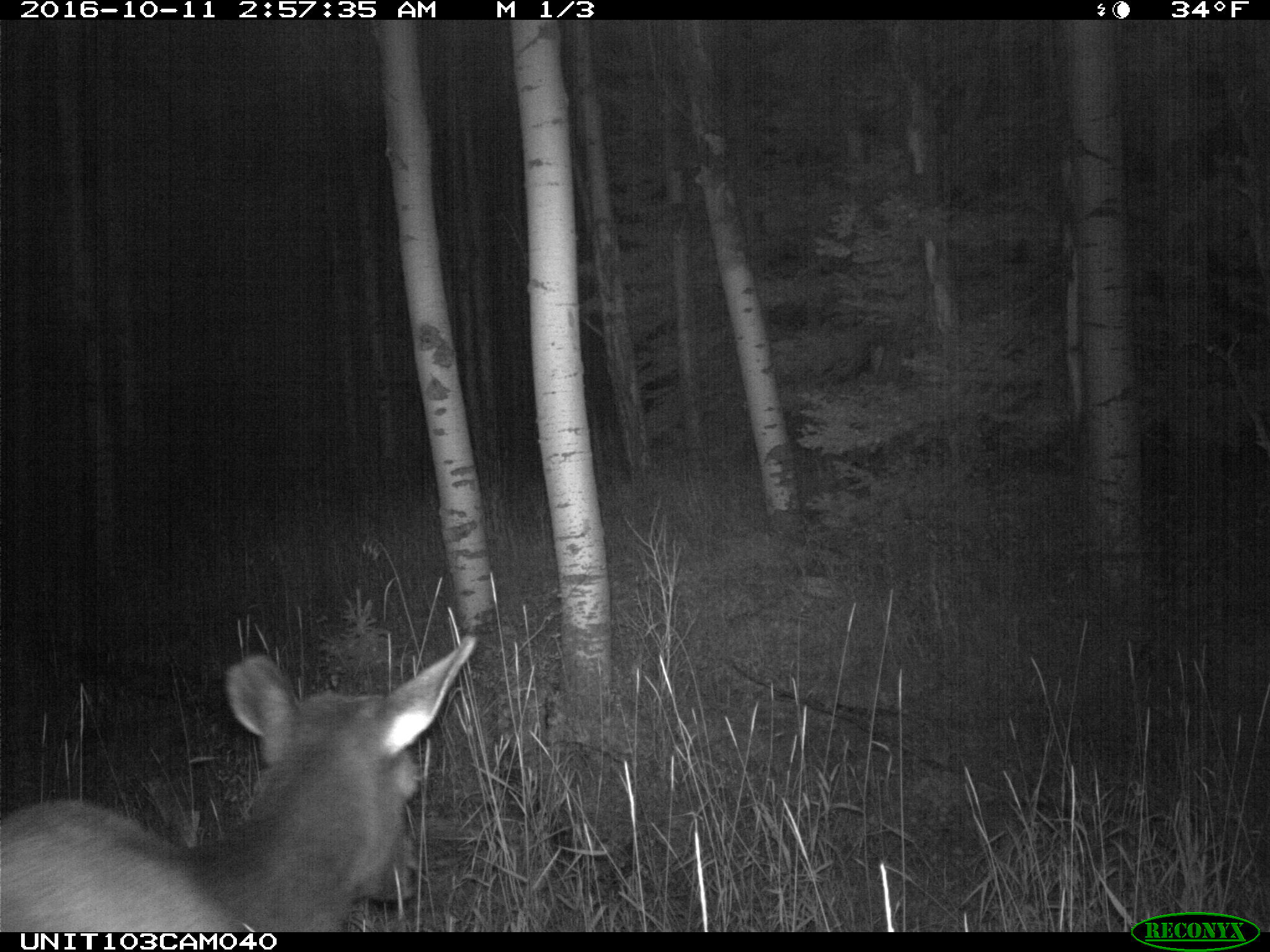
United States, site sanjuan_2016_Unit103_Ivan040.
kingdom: Animalia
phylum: Chordata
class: Mammalia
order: Artiodactyla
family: Cervidae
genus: Cervus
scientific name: Cervus elaphus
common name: red deer